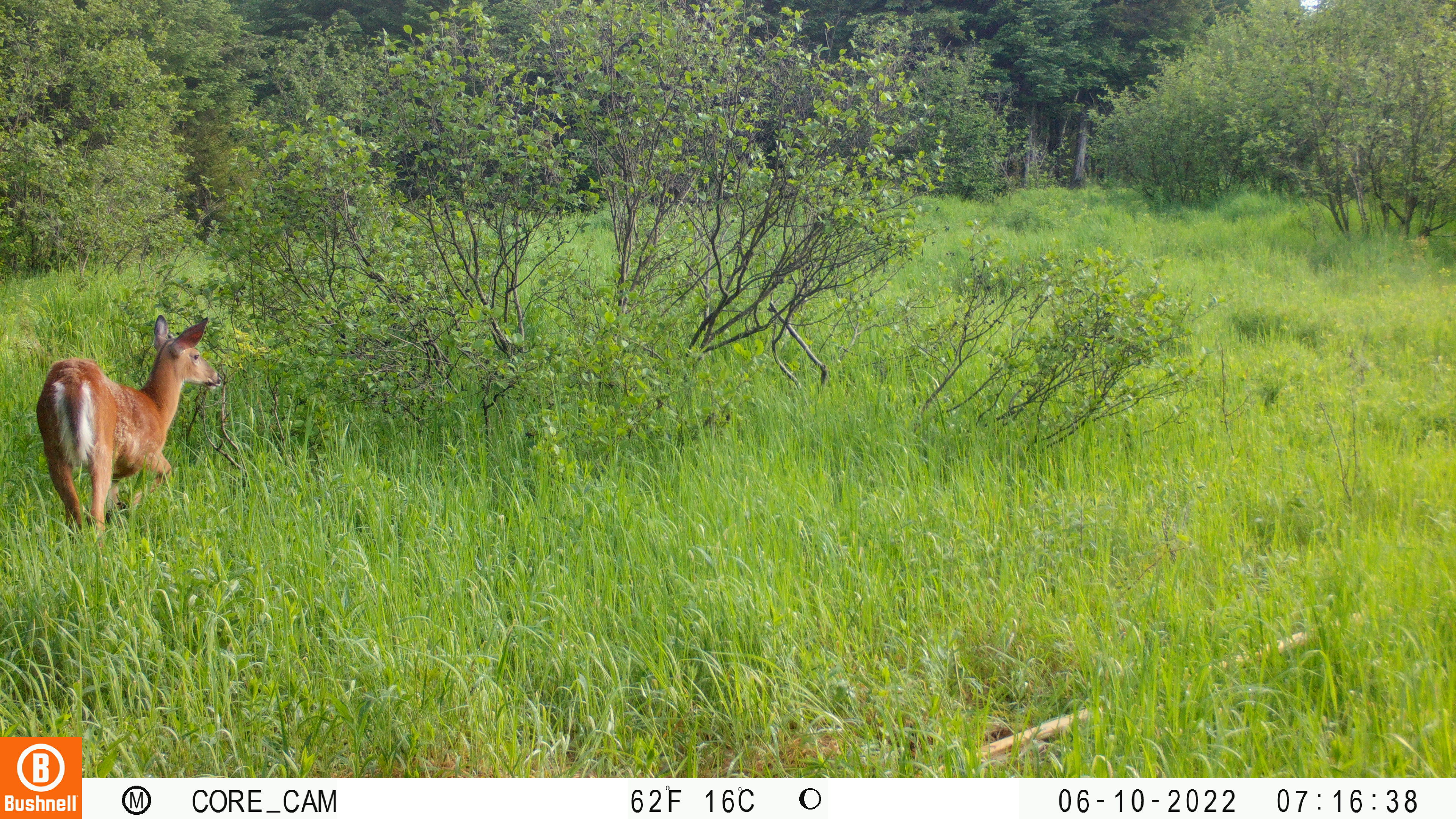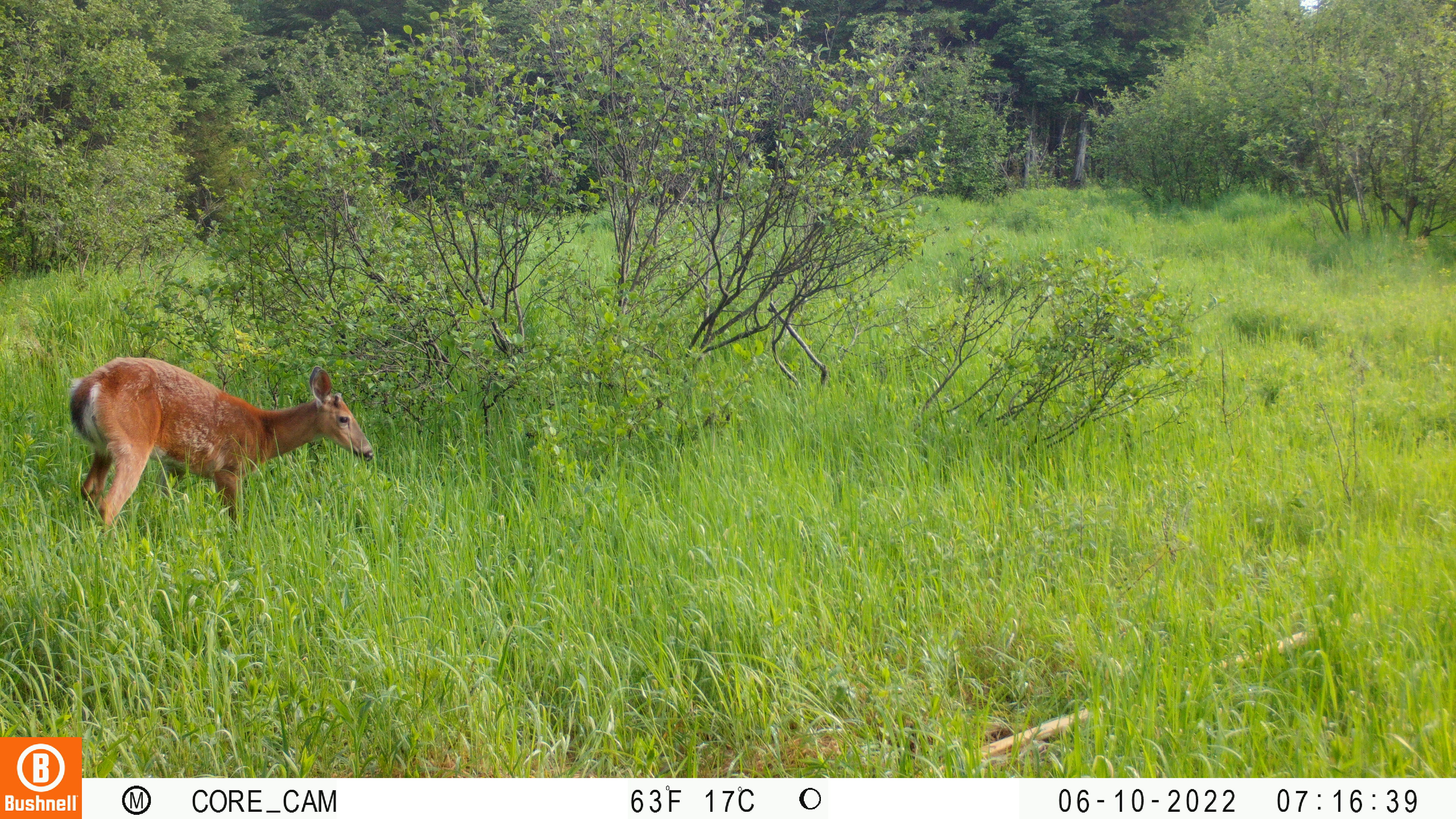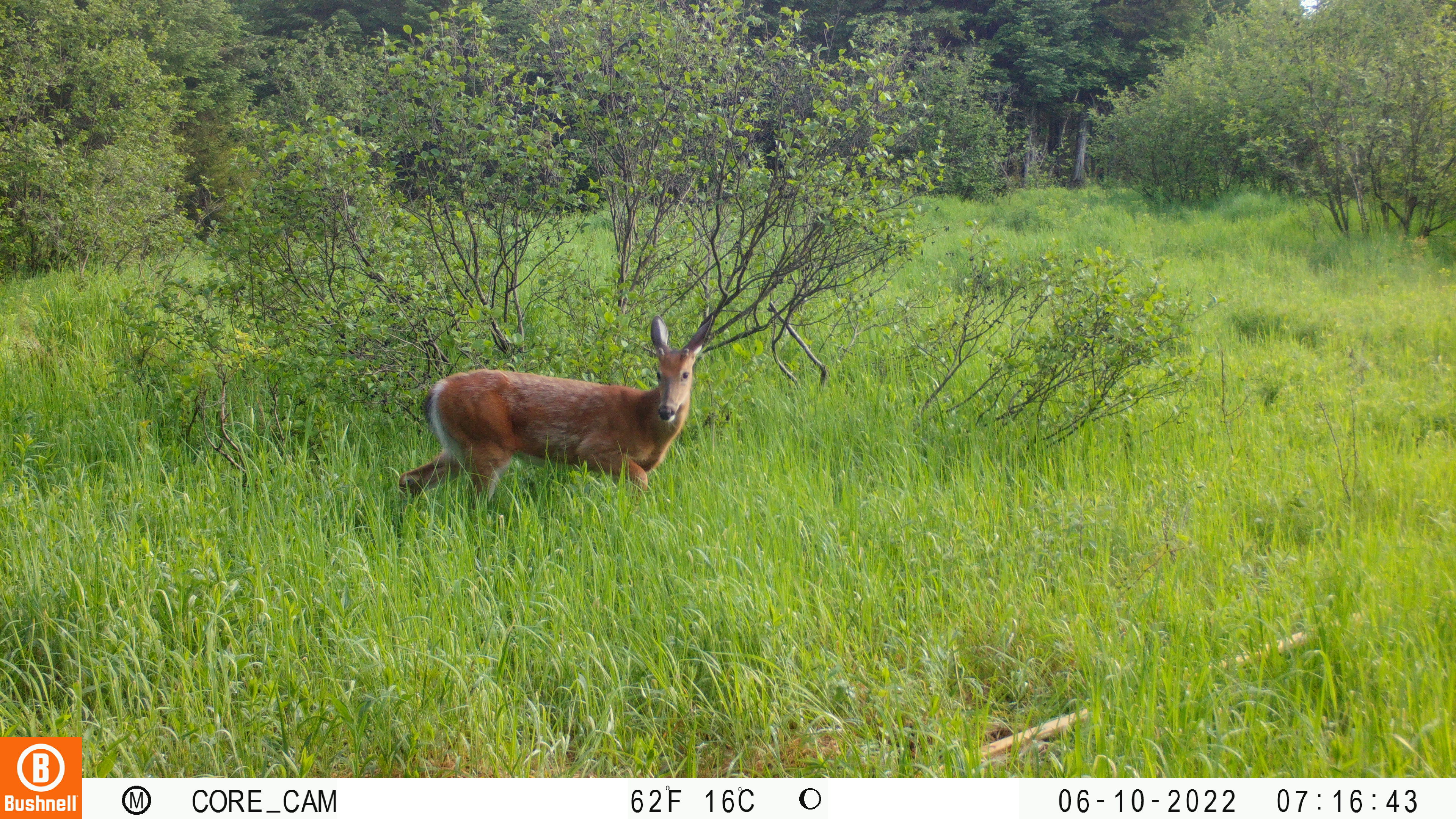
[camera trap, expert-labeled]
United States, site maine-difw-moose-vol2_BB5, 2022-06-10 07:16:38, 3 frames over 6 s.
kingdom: Animalia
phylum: Chordata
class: Mammalia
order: Artiodactyla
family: Cervidae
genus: Odocoileus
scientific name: Odocoileus virginianus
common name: white-tailed deer